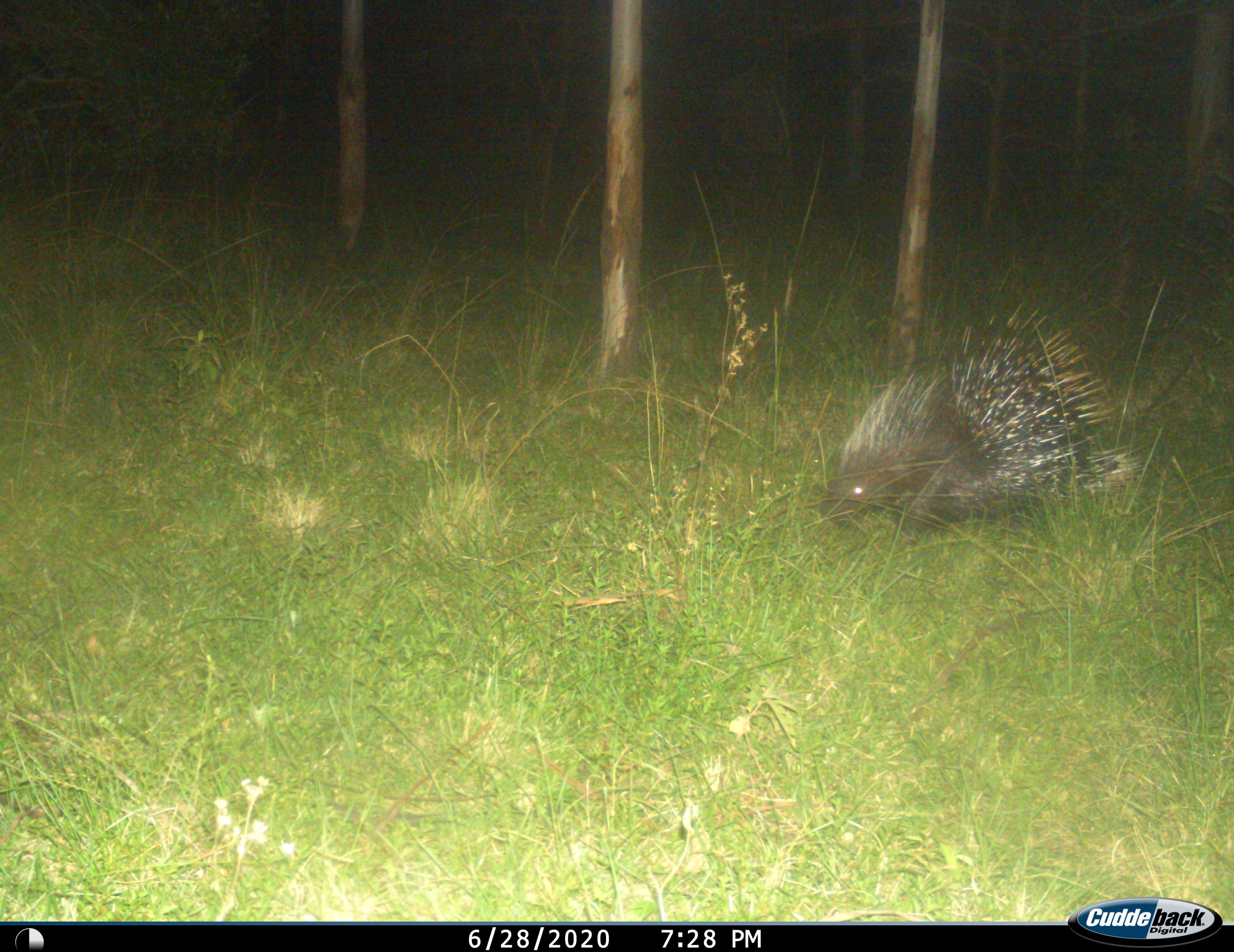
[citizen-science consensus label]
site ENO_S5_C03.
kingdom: Animalia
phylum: Chordata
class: Mammalia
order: Rodentia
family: Hystricidae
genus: Hystrix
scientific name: Hystrix cristata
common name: crested porcupine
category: porcupine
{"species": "porcupine (crested porcupine) (Hystrix cristata)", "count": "1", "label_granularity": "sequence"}